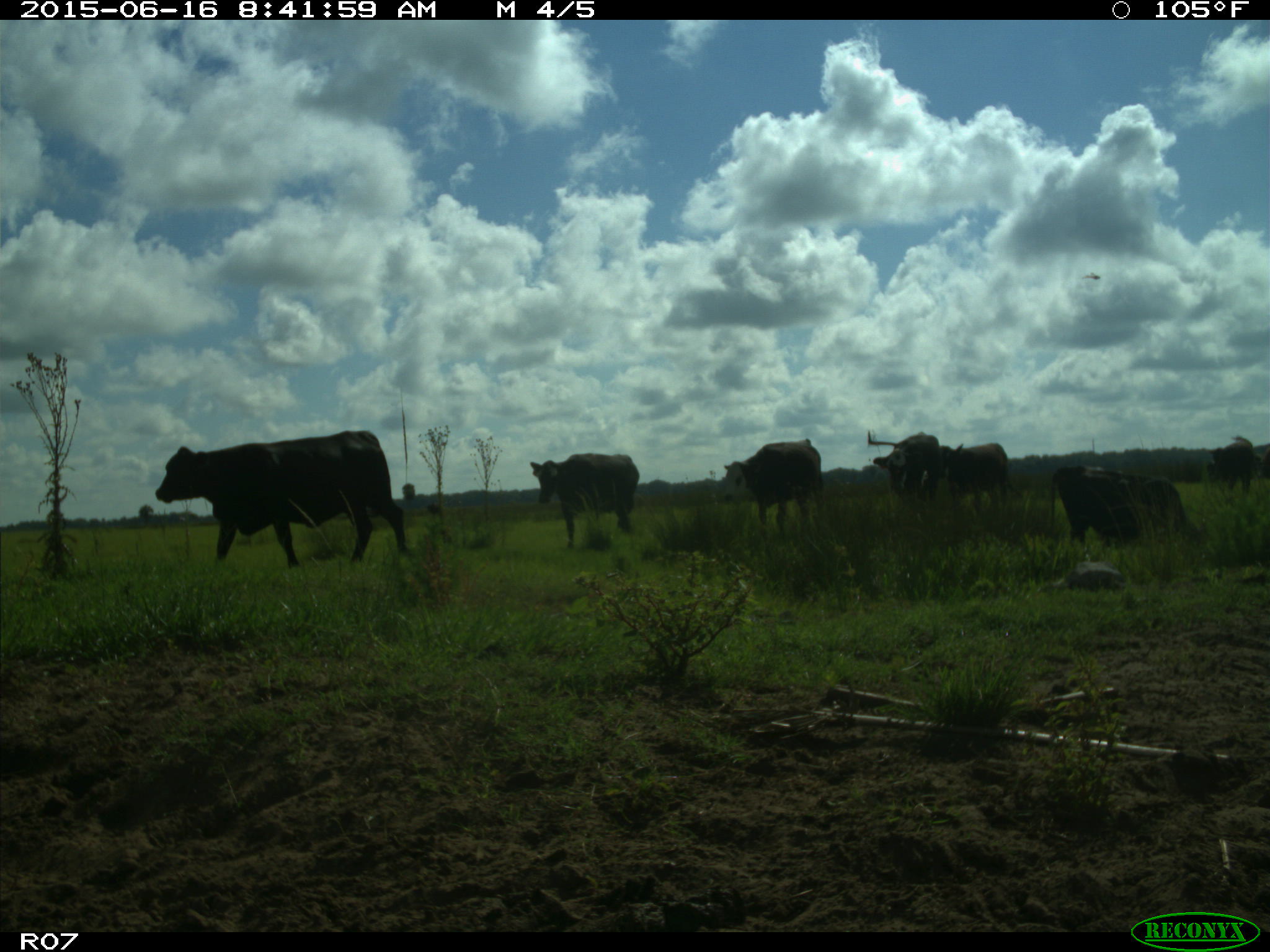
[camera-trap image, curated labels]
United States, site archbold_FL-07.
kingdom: Animalia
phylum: Chordata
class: Mammalia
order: Artiodactyla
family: Bovidae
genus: Bos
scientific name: Bos taurus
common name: domestic cow